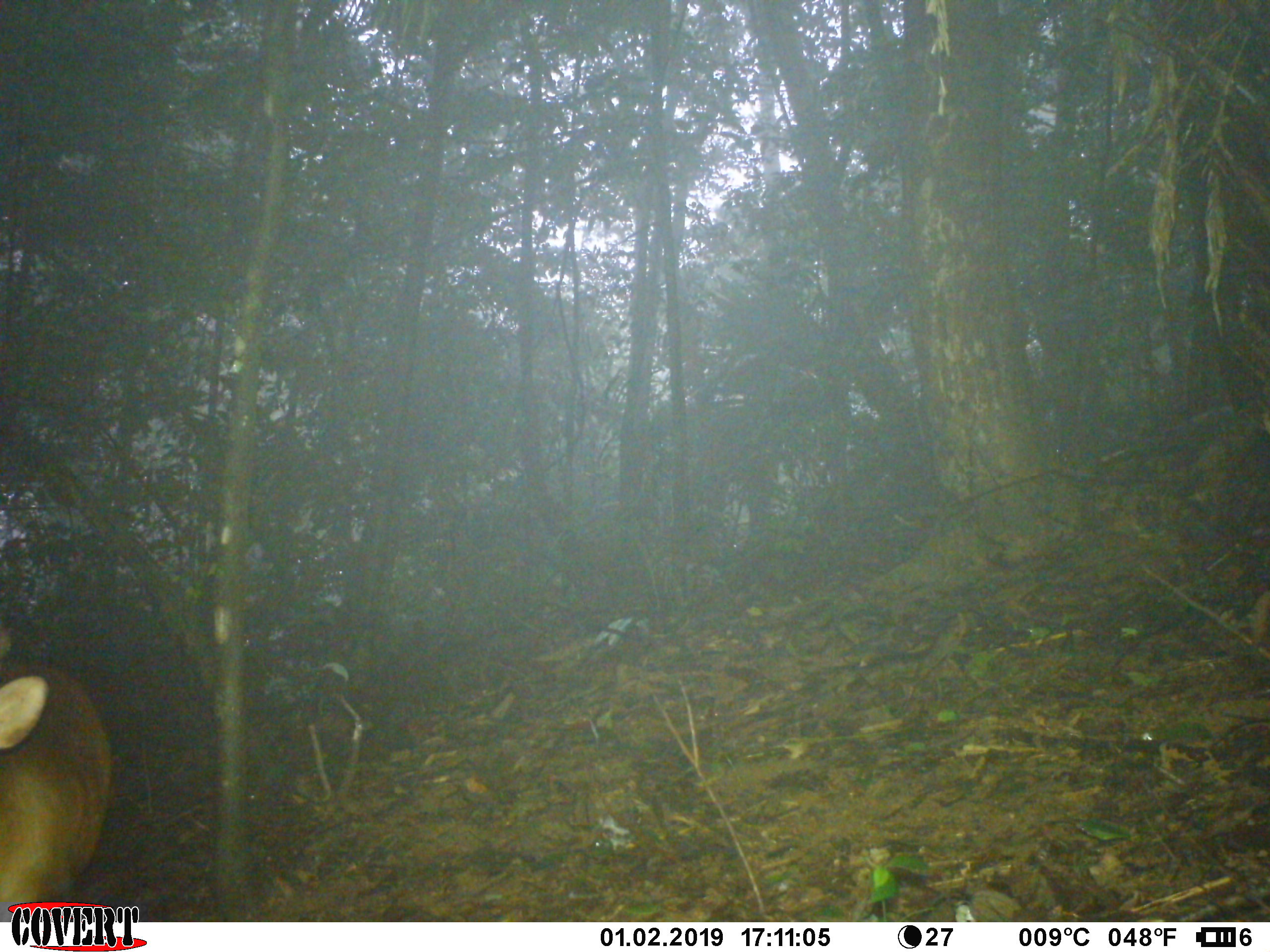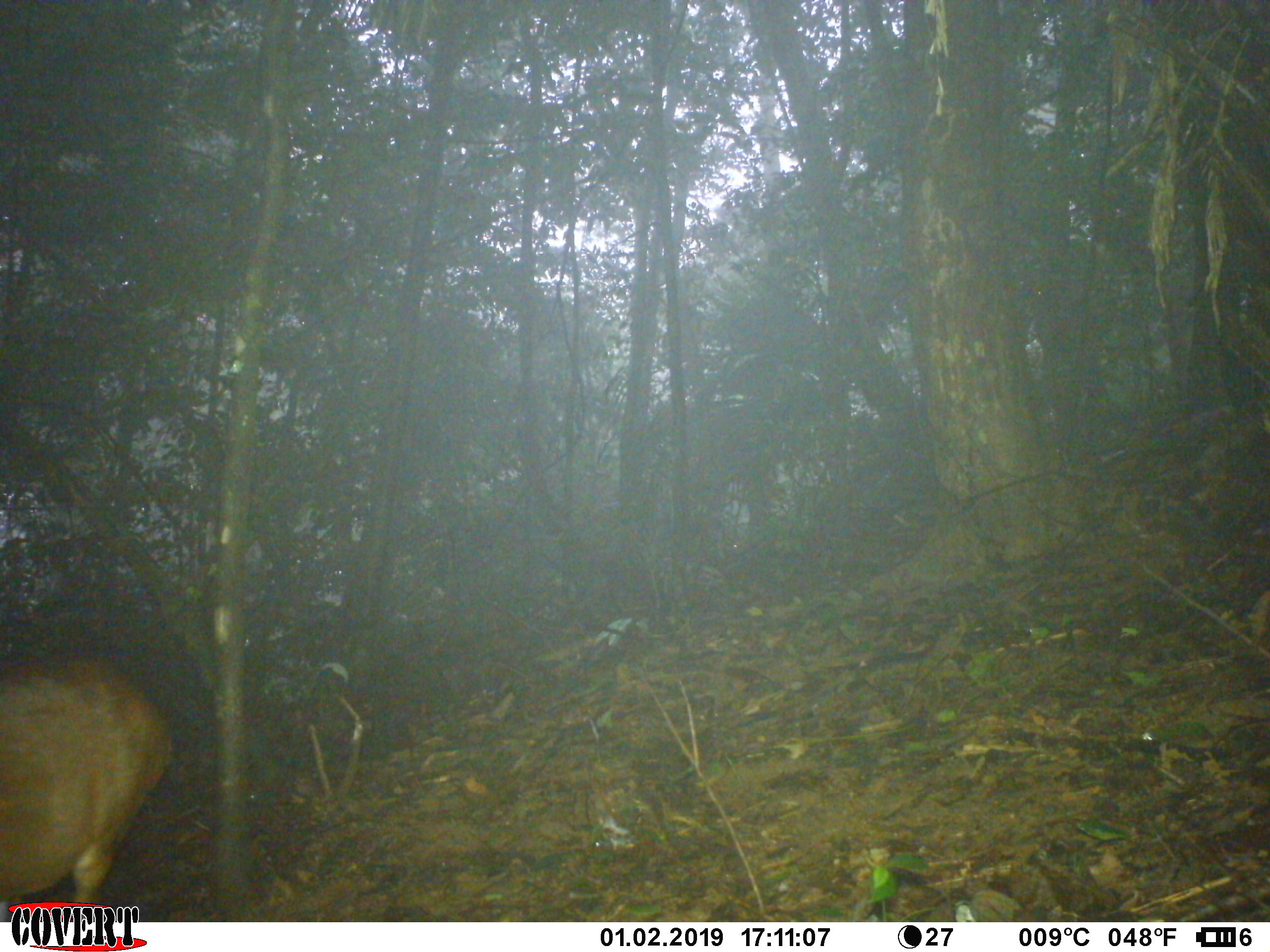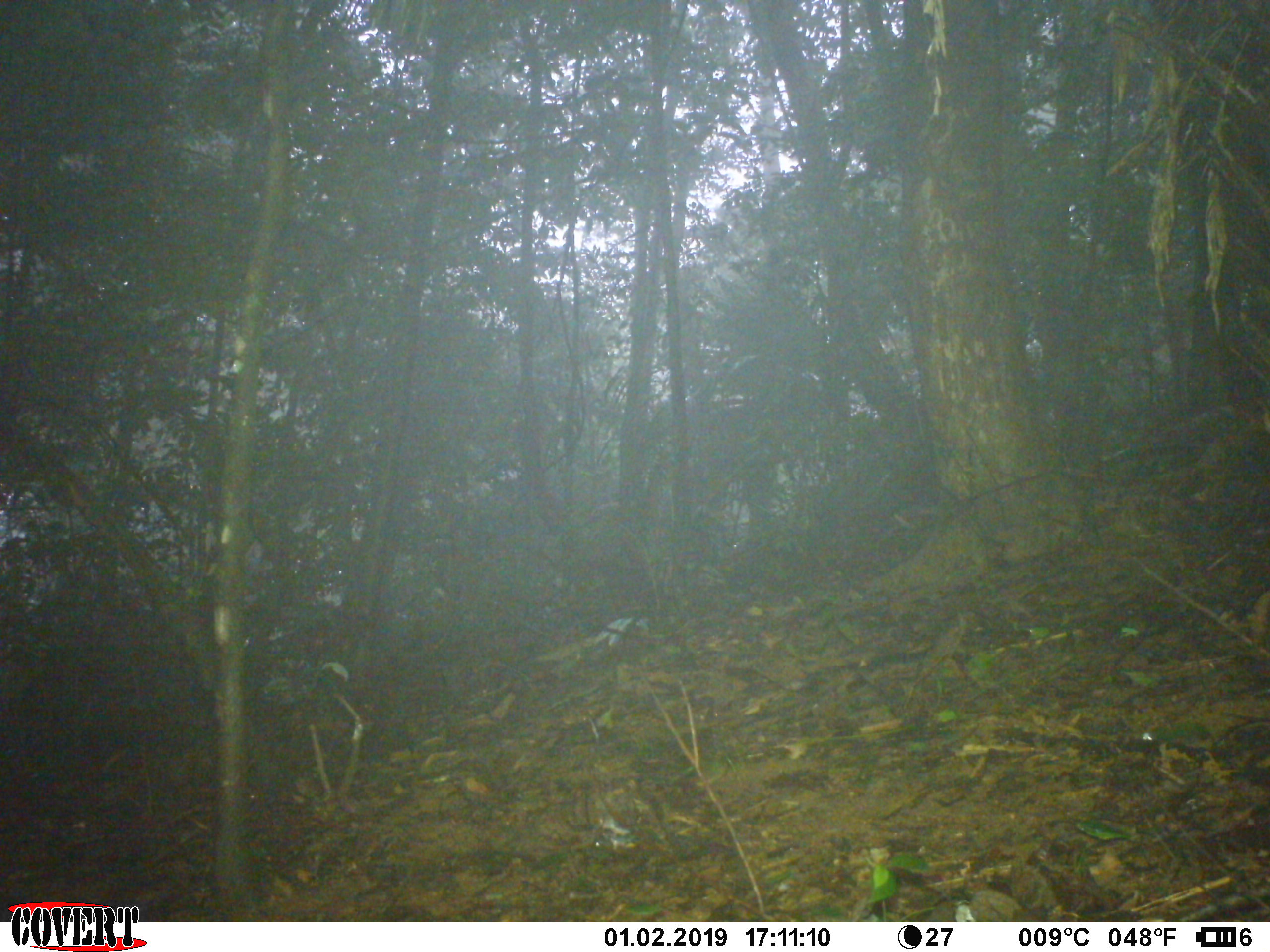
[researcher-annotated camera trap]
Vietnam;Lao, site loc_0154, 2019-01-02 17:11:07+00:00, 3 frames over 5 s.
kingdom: Animalia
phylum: Chordata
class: Mammalia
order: Artiodactyla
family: Cervidae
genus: Muntiacus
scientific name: Muntiacus vuquangensis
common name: large-antlered muntjac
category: large antlered muntjac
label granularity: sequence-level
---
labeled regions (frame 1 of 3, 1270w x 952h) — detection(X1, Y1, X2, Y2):
large antlered muntjac: detection(0, 619, 111, 922)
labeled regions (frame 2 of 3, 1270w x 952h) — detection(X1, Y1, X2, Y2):
large antlered muntjac: detection(0, 663, 172, 922)